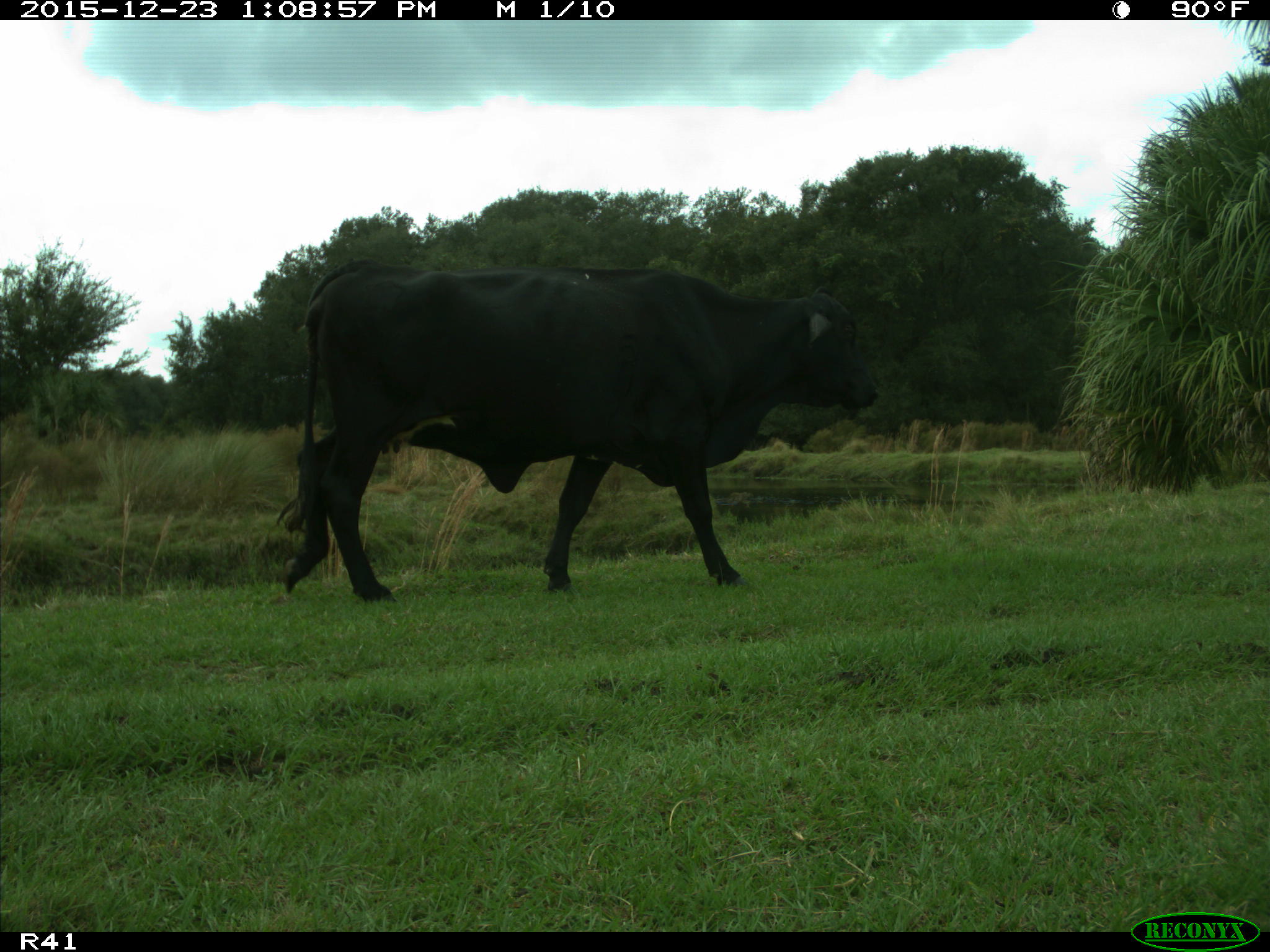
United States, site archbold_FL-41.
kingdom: Animalia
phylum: Chordata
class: Mammalia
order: Artiodactyla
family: Bovidae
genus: Bos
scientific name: Bos taurus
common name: domestic cow